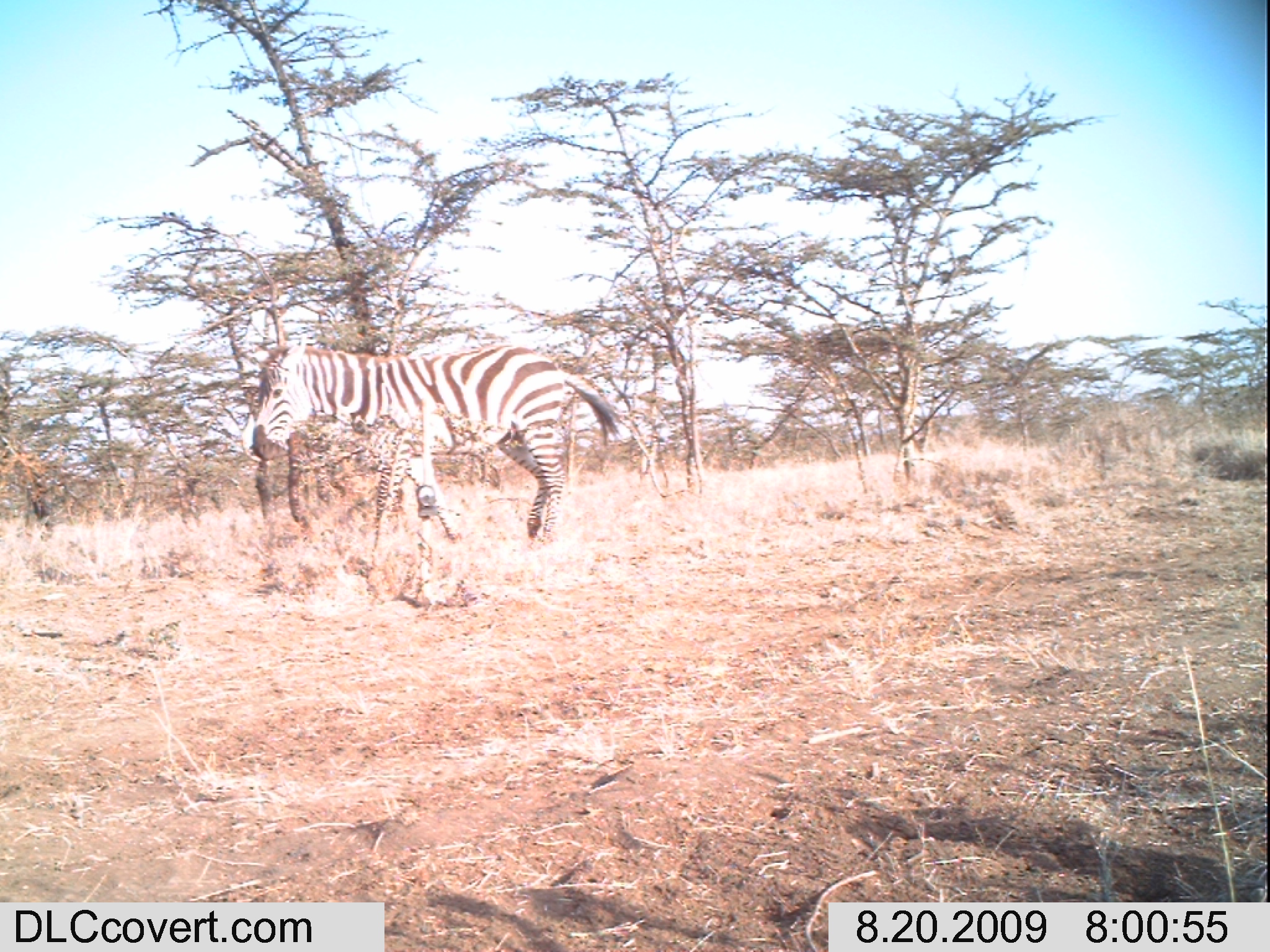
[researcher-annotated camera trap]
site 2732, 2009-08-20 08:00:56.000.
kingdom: Animalia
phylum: Chordata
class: Mammalia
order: Perissodactyla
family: Equidae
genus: Equus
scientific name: Equus quagga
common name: plains zebra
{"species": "Equus quagga (plains zebra)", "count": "1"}